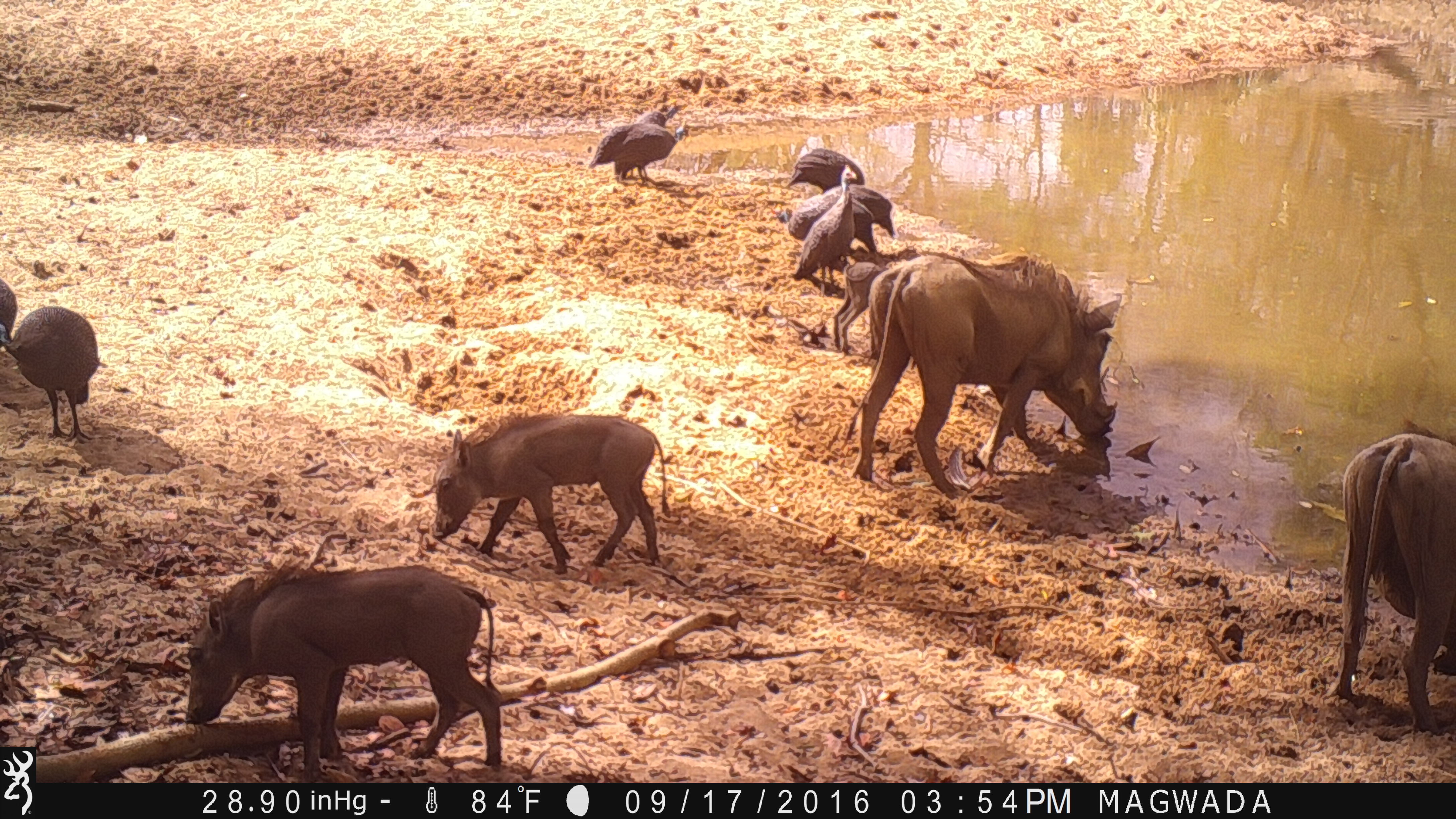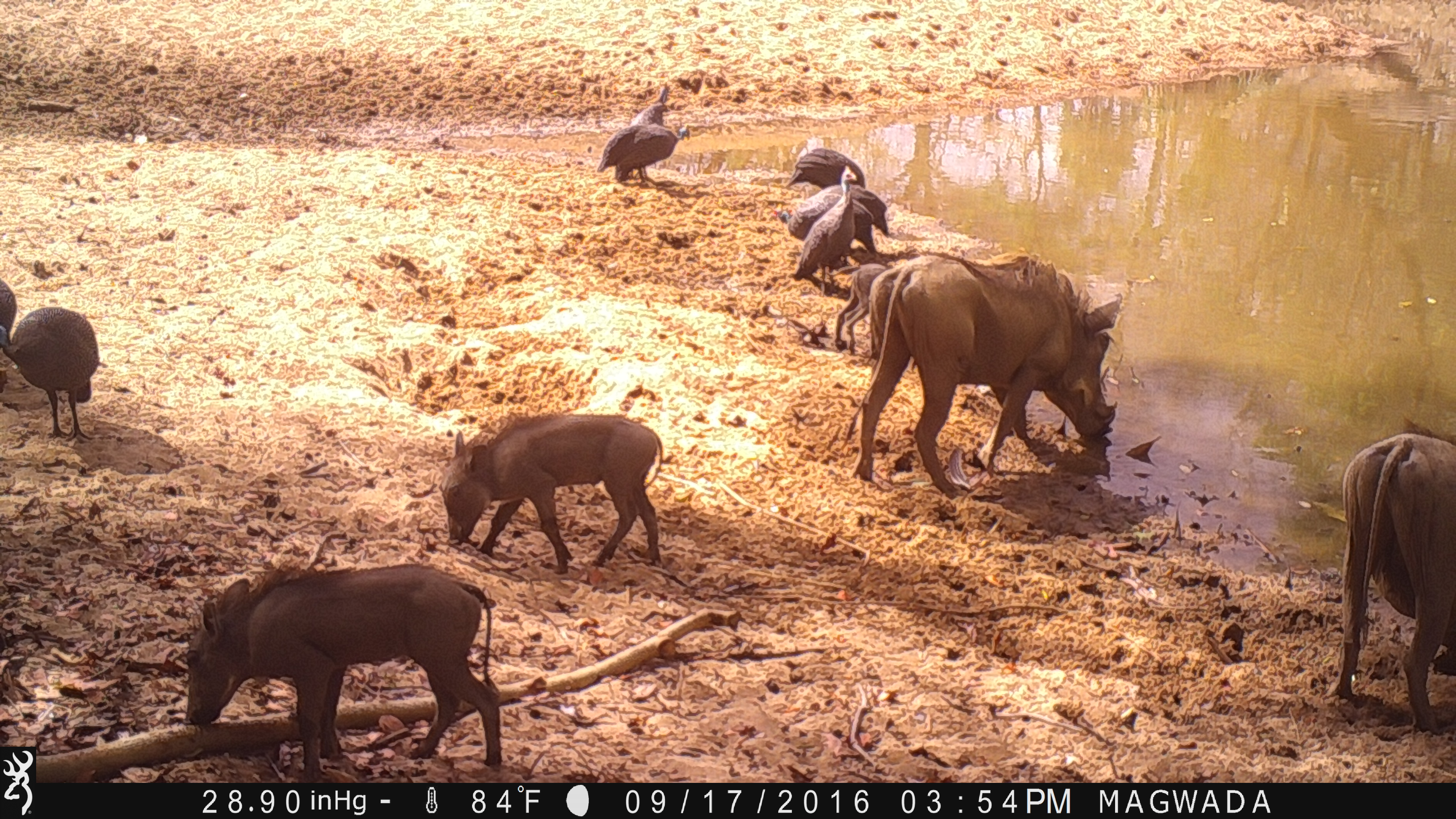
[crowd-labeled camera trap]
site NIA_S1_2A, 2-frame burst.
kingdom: Animalia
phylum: Chordata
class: Aves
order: Galliformes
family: Numididae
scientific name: Numididae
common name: guineafowl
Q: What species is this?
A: Guineafowl (Numididae).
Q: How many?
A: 8.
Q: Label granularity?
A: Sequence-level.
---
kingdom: Animalia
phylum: Chordata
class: Mammalia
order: Artiodactyla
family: Suidae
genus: Phacochoerus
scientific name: Phacochoerus africanus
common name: warthog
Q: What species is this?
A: Warthog (Phacochoerus africanus).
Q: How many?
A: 5.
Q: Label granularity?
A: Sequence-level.